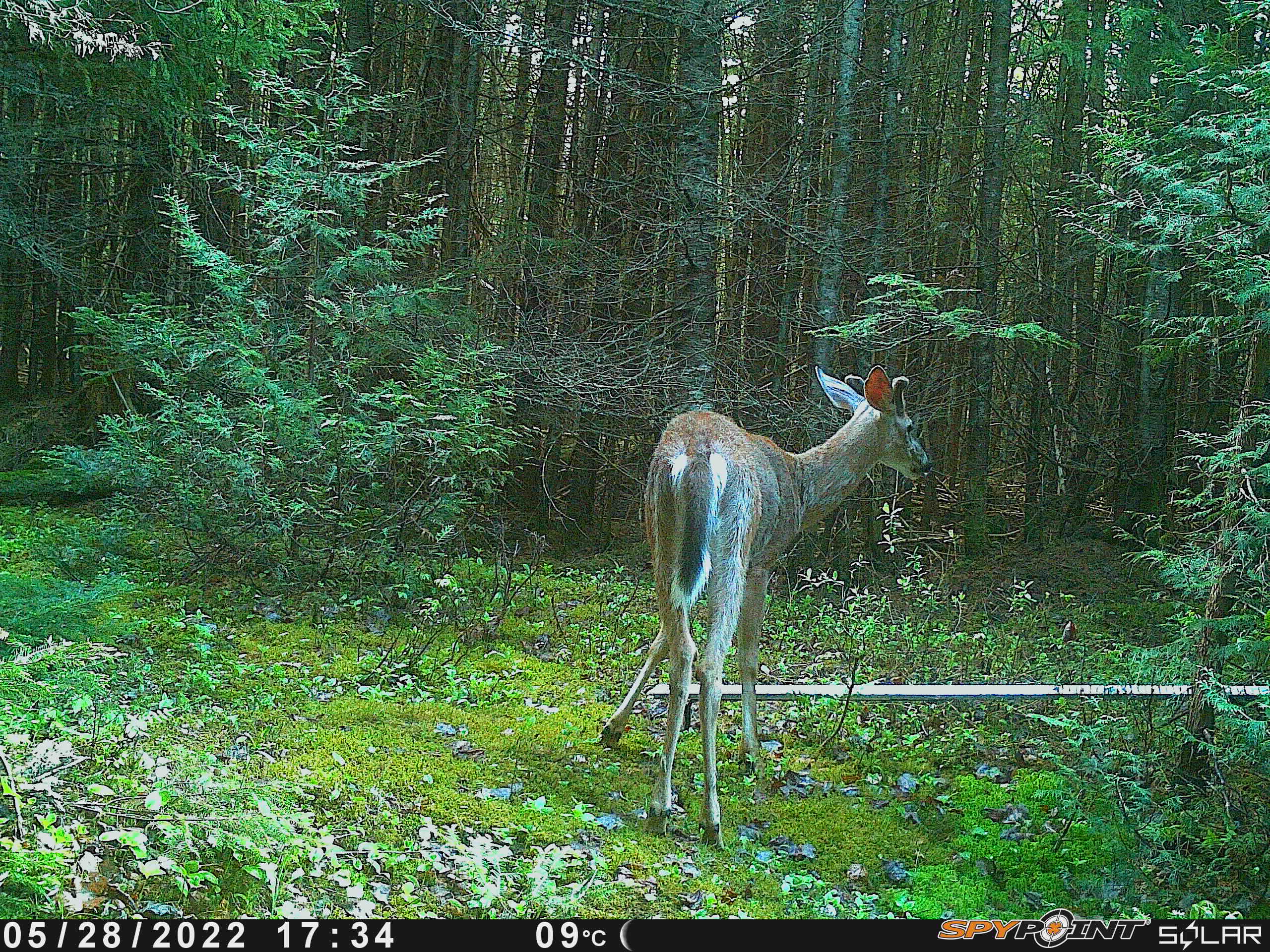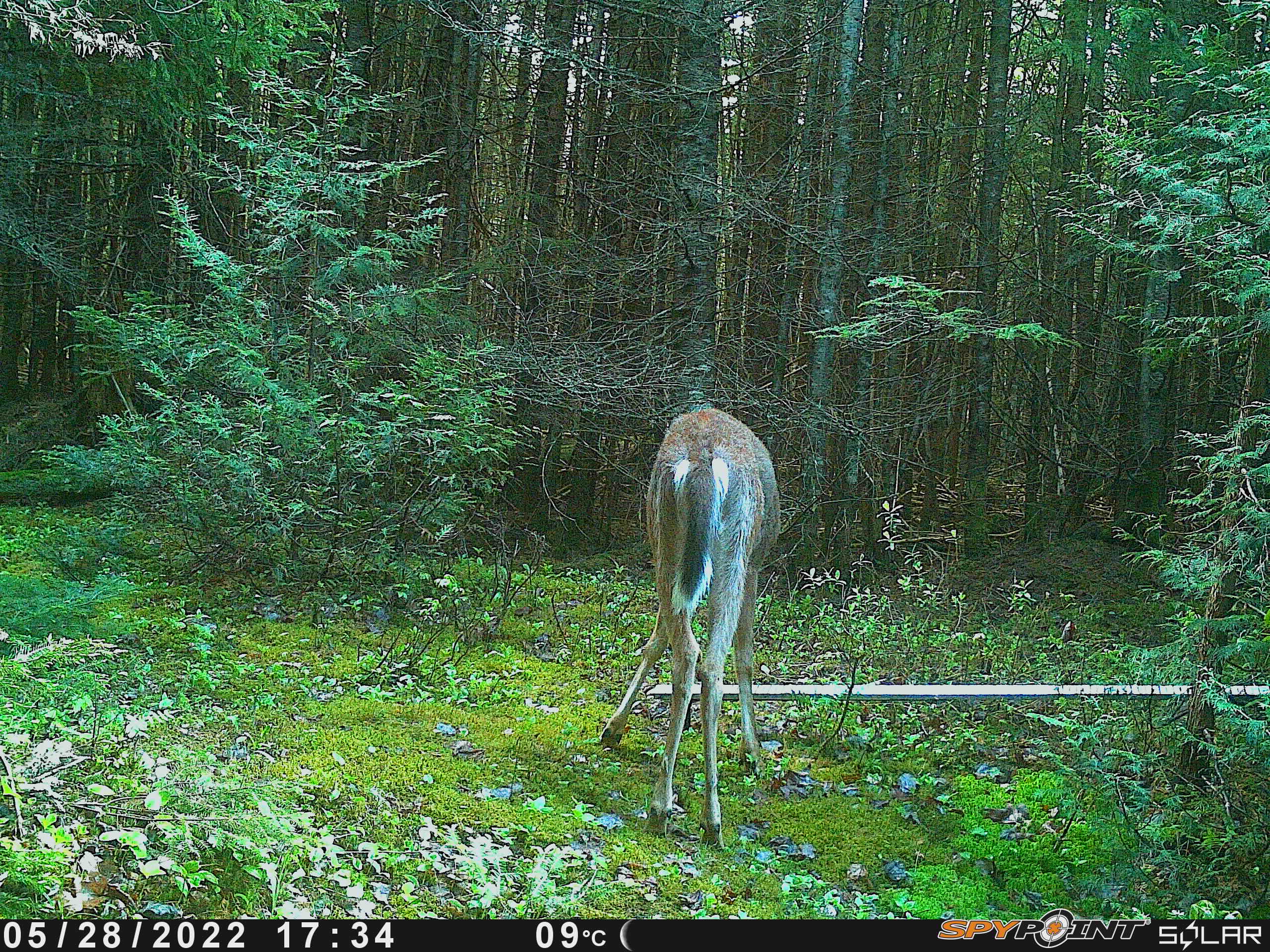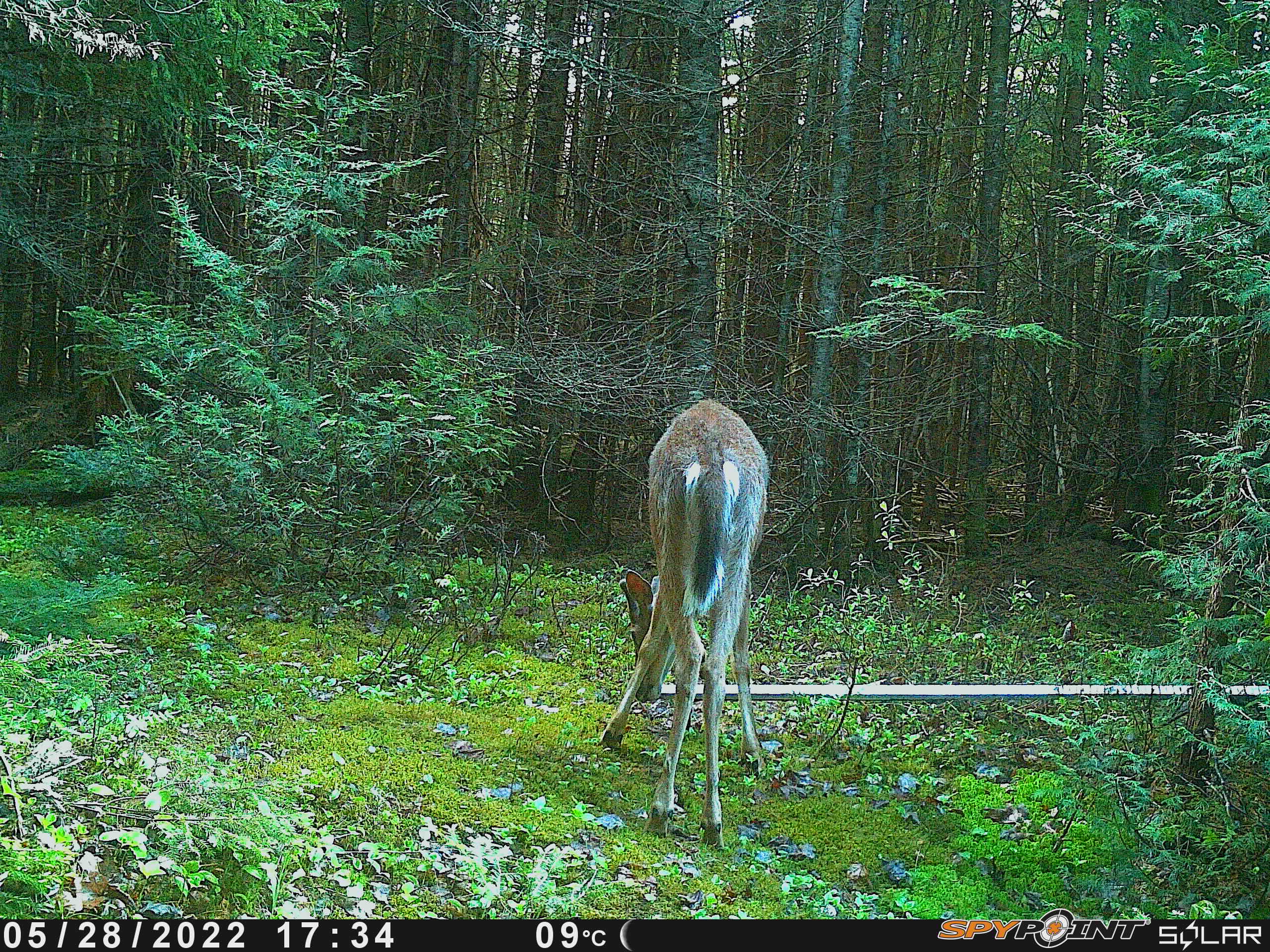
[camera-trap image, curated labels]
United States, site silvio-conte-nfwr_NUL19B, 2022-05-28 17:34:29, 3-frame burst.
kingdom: Animalia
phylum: Chordata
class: Mammalia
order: Artiodactyla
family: Cervidae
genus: Odocoileus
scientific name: Odocoileus virginianus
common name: white-tailed deer